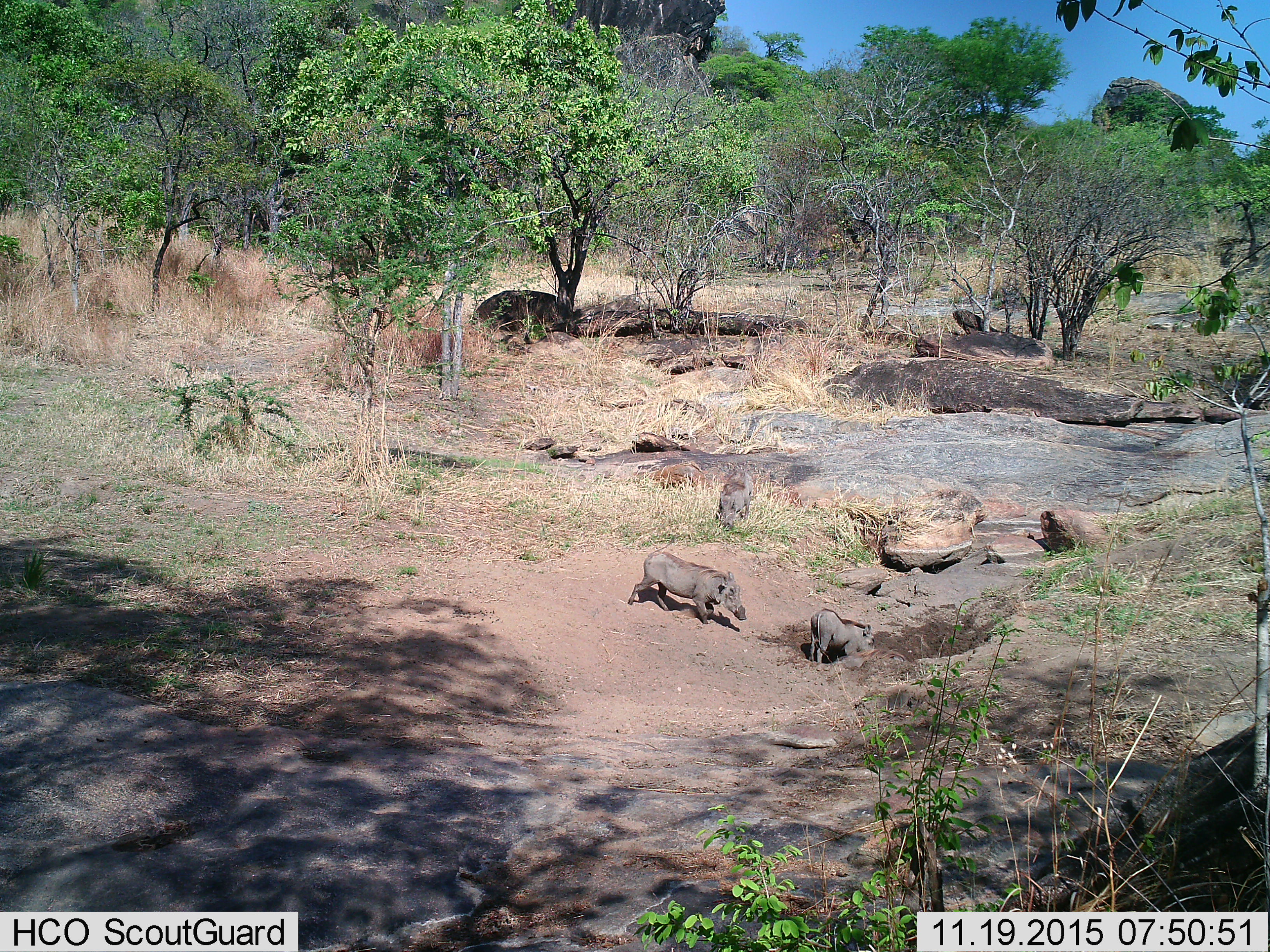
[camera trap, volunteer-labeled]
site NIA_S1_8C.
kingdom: Animalia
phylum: Chordata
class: Mammalia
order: Artiodactyla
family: Suidae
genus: Phacochoerus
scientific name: Phacochoerus africanus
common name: warthog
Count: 3.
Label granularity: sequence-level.